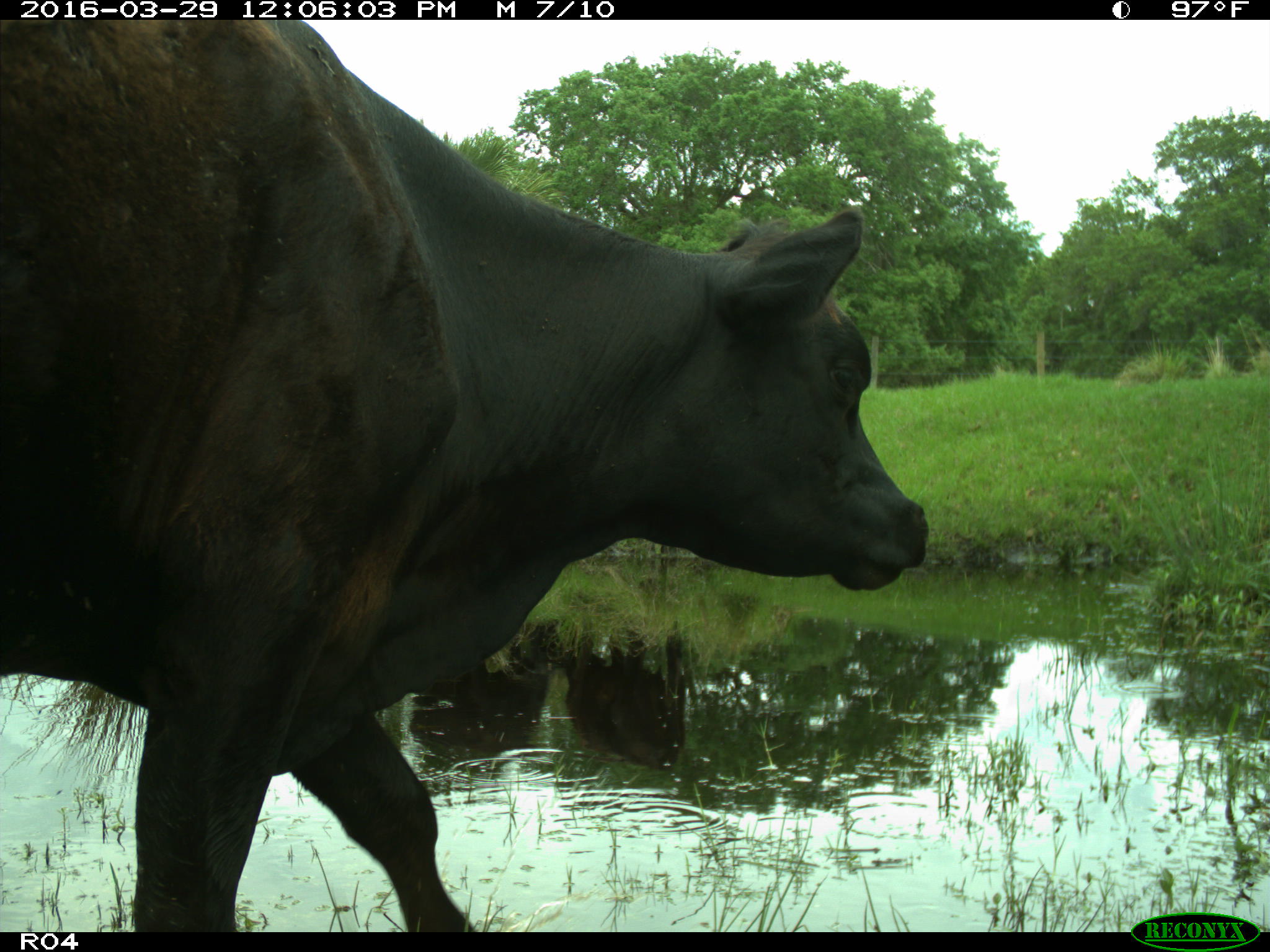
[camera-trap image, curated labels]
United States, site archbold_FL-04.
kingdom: Animalia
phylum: Chordata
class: Mammalia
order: Artiodactyla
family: Bovidae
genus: Bos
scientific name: Bos taurus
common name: domestic cow